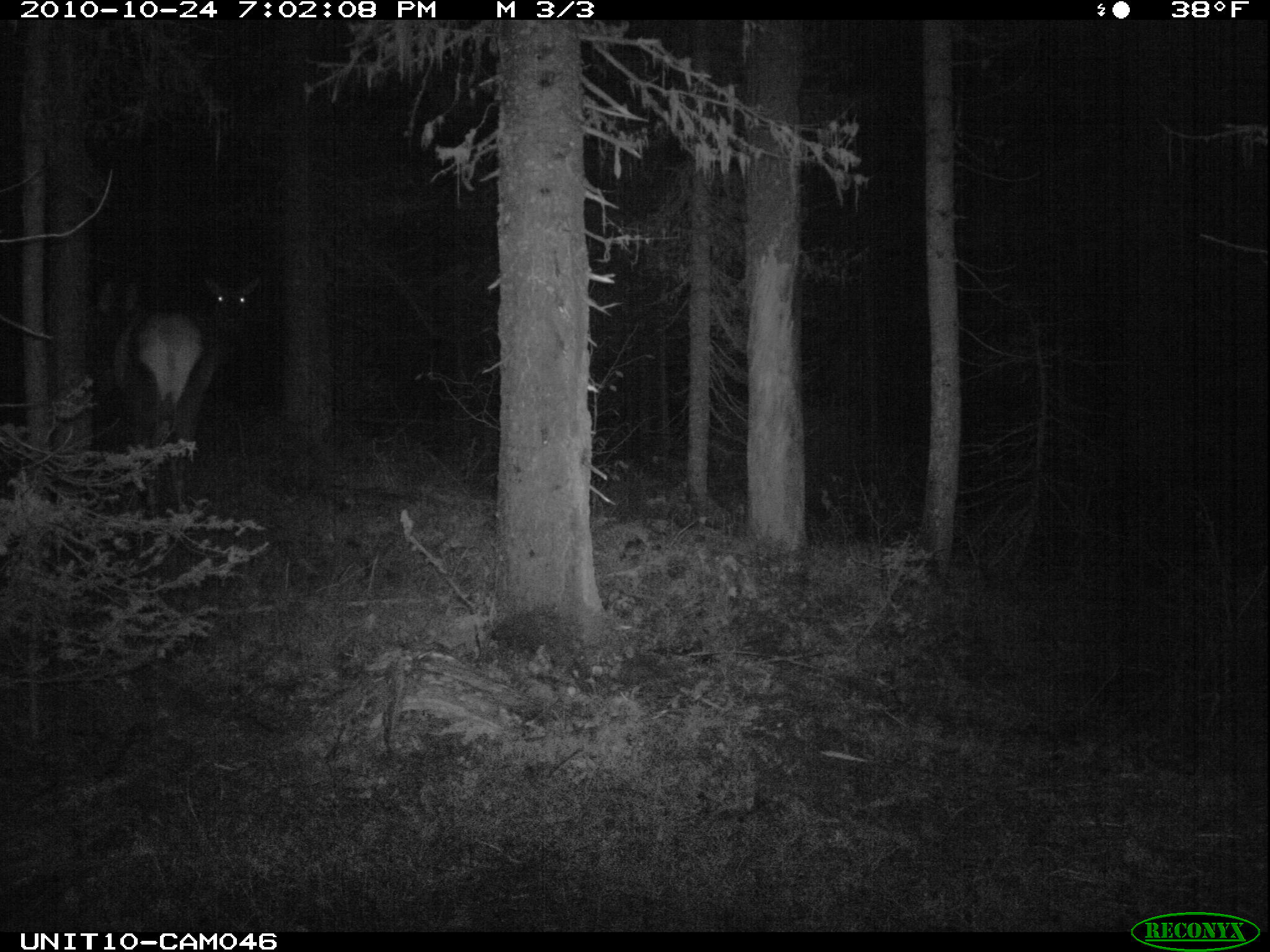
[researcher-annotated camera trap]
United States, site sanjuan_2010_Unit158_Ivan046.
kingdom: Animalia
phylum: Chordata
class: Mammalia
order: Artiodactyla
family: Cervidae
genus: Cervus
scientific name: Cervus elaphus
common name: red deer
Cervus elaphus (red deer).